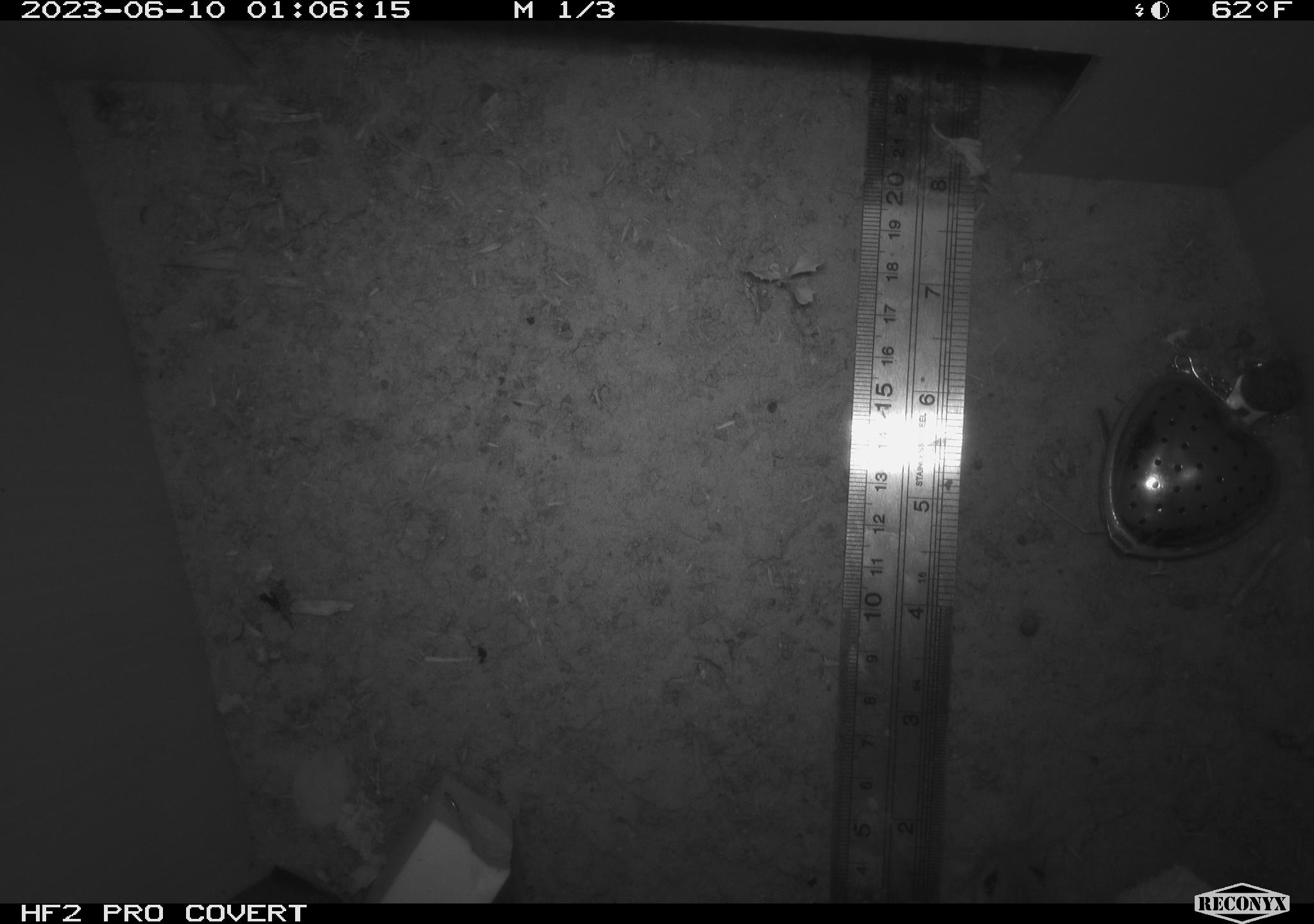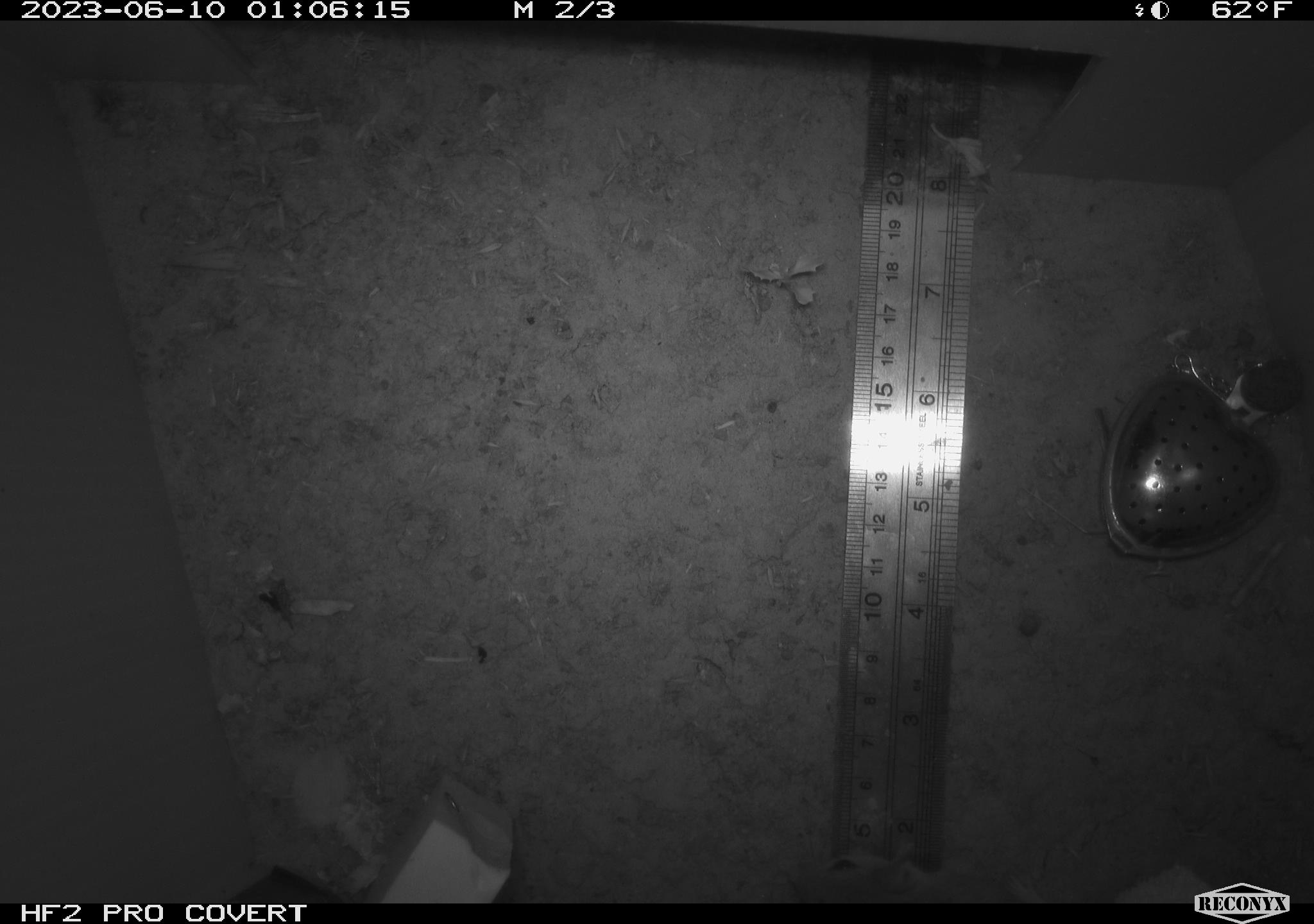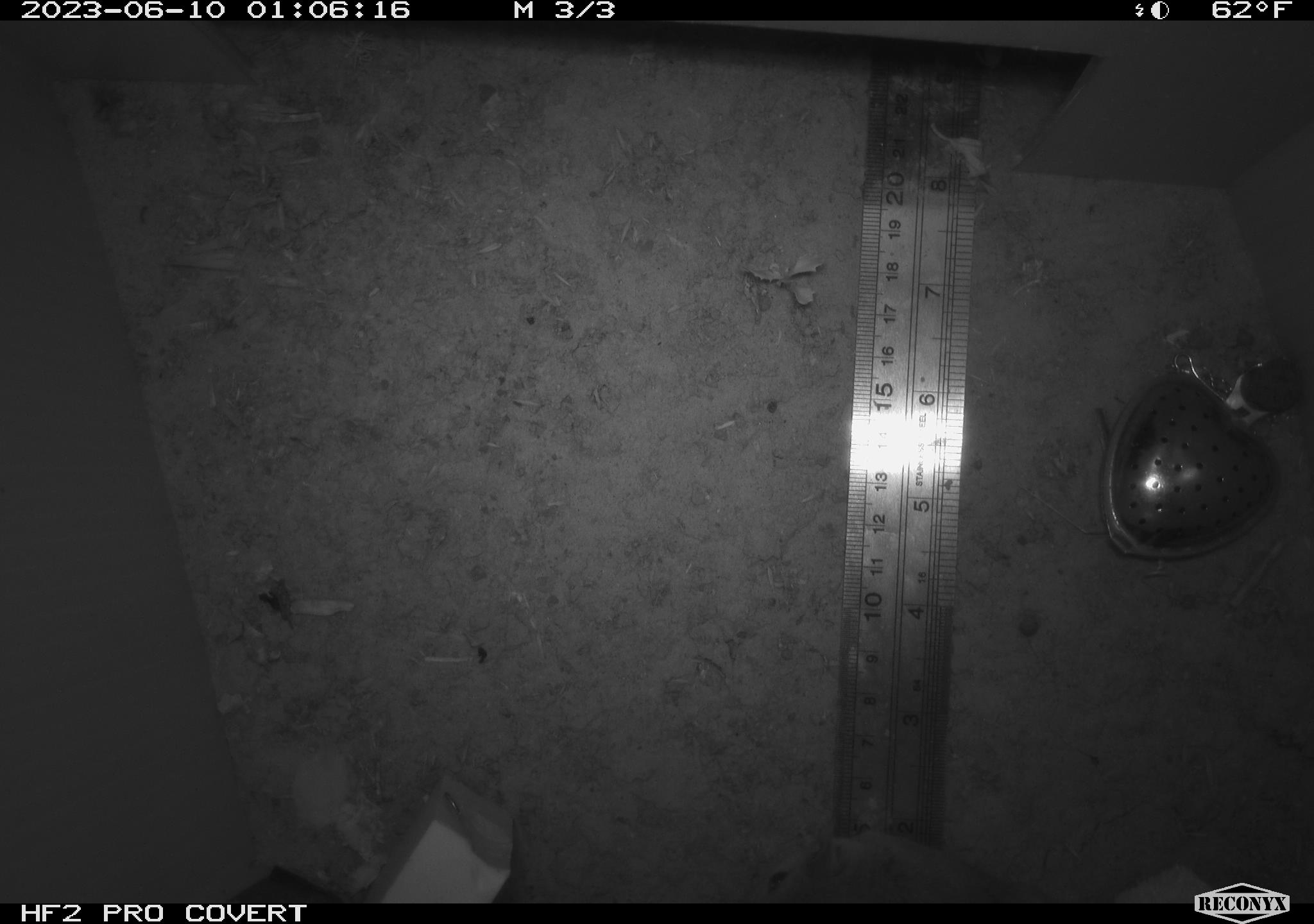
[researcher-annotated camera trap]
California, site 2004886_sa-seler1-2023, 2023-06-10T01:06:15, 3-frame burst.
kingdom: Animalia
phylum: Chordata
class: Mammalia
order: Rodentia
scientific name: Rodentia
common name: mouse species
Mouse species (Rodentia).